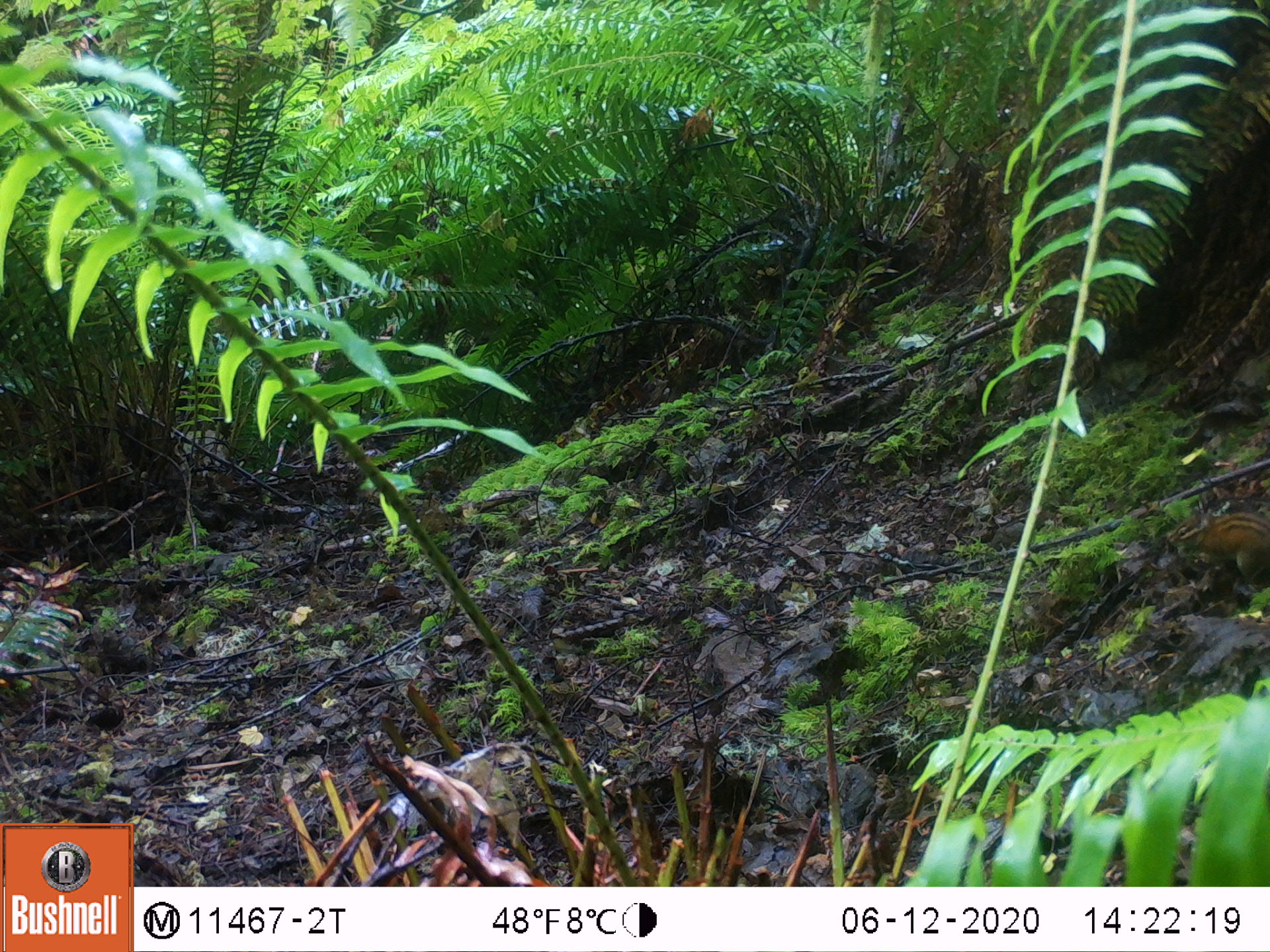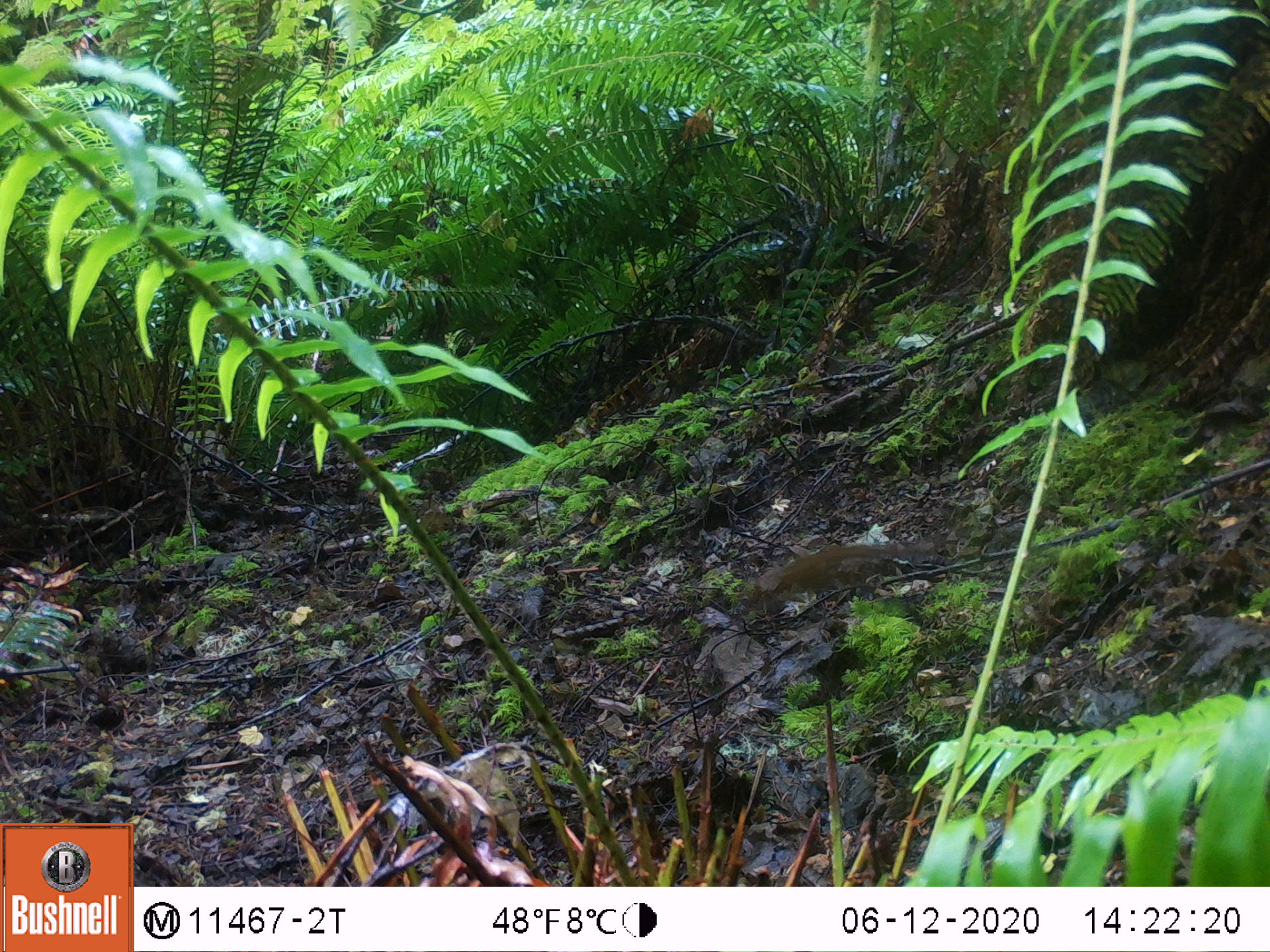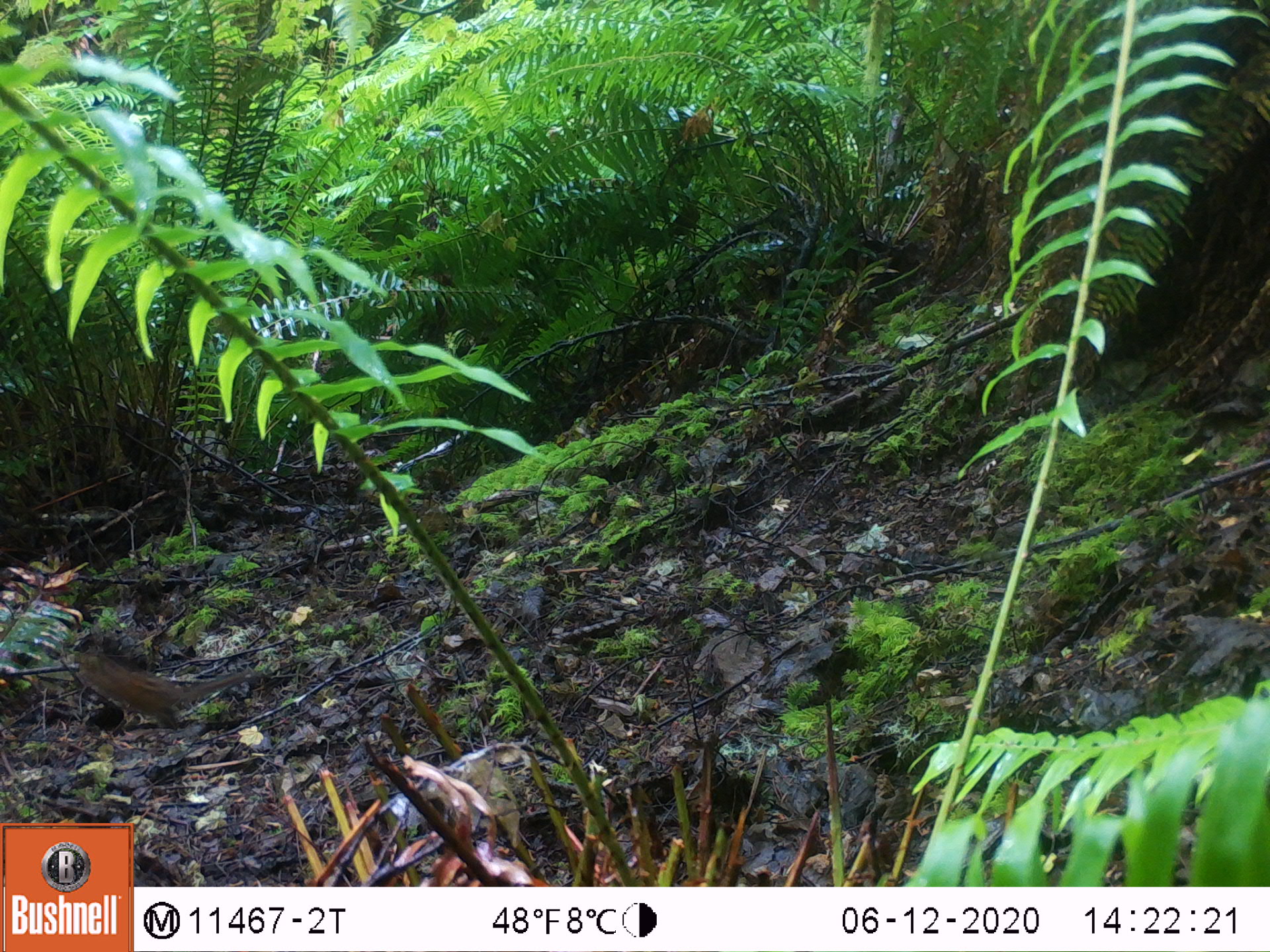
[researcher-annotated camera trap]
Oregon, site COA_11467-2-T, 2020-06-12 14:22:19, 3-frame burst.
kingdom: Animalia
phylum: Chordata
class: Mammalia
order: Rodentia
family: Sciuridae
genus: Neotamias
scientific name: Neotamias townsendii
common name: townsend's chipmunk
Townsend's chipmunk (Neotamias townsendii).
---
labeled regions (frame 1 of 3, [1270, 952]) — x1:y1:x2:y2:
townsend's chipmunk: 1160:500:1262:592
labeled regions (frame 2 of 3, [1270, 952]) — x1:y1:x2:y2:
townsend's chipmunk: 733:536:943:614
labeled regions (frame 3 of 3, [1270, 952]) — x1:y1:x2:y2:
townsend's chipmunk: 70:645:252:732